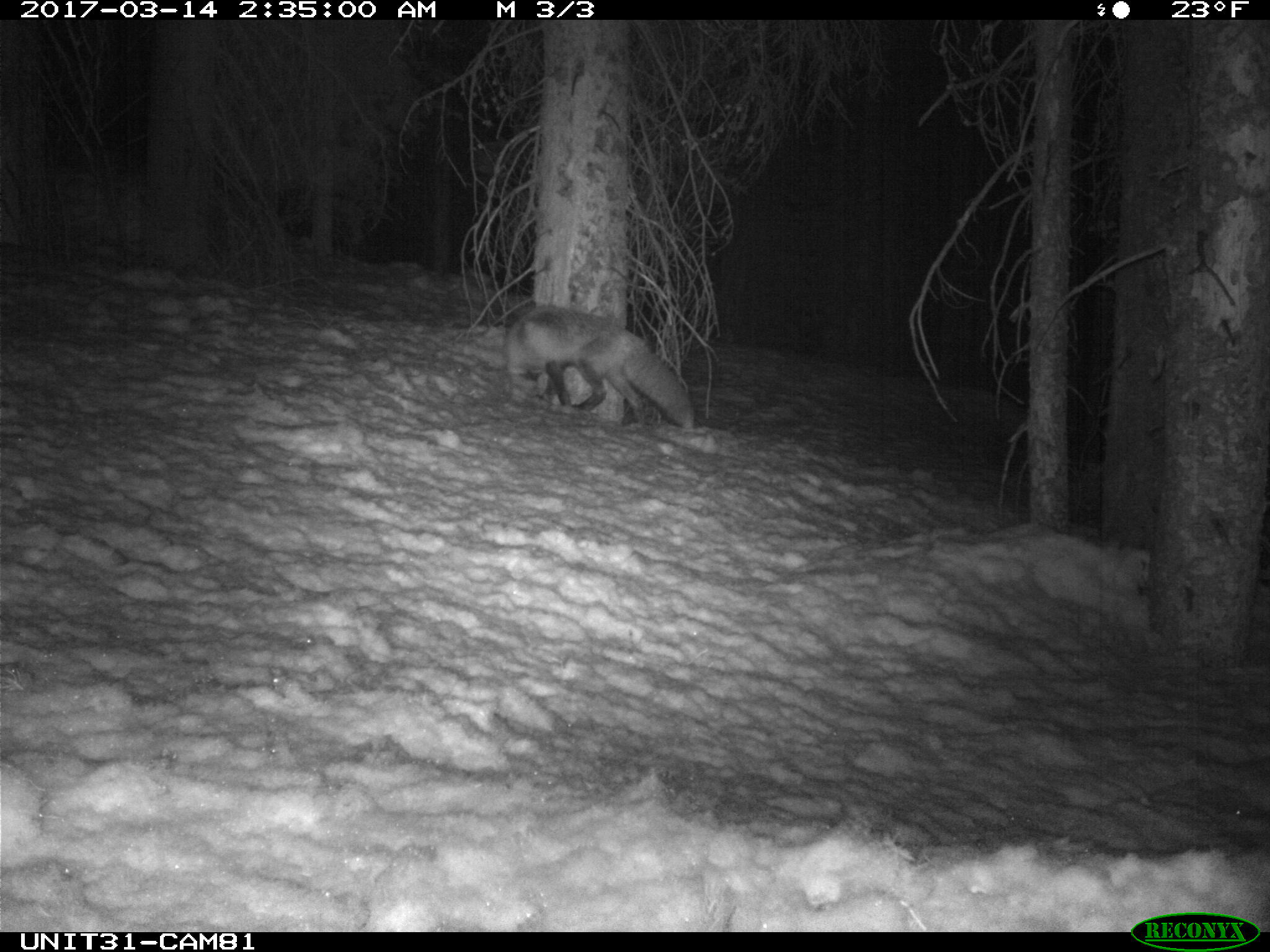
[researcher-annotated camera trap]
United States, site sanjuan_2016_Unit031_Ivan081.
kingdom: Animalia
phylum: Chordata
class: Mammalia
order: Carnivora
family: Canidae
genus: Vulpes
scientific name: Vulpes vulpes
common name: red fox